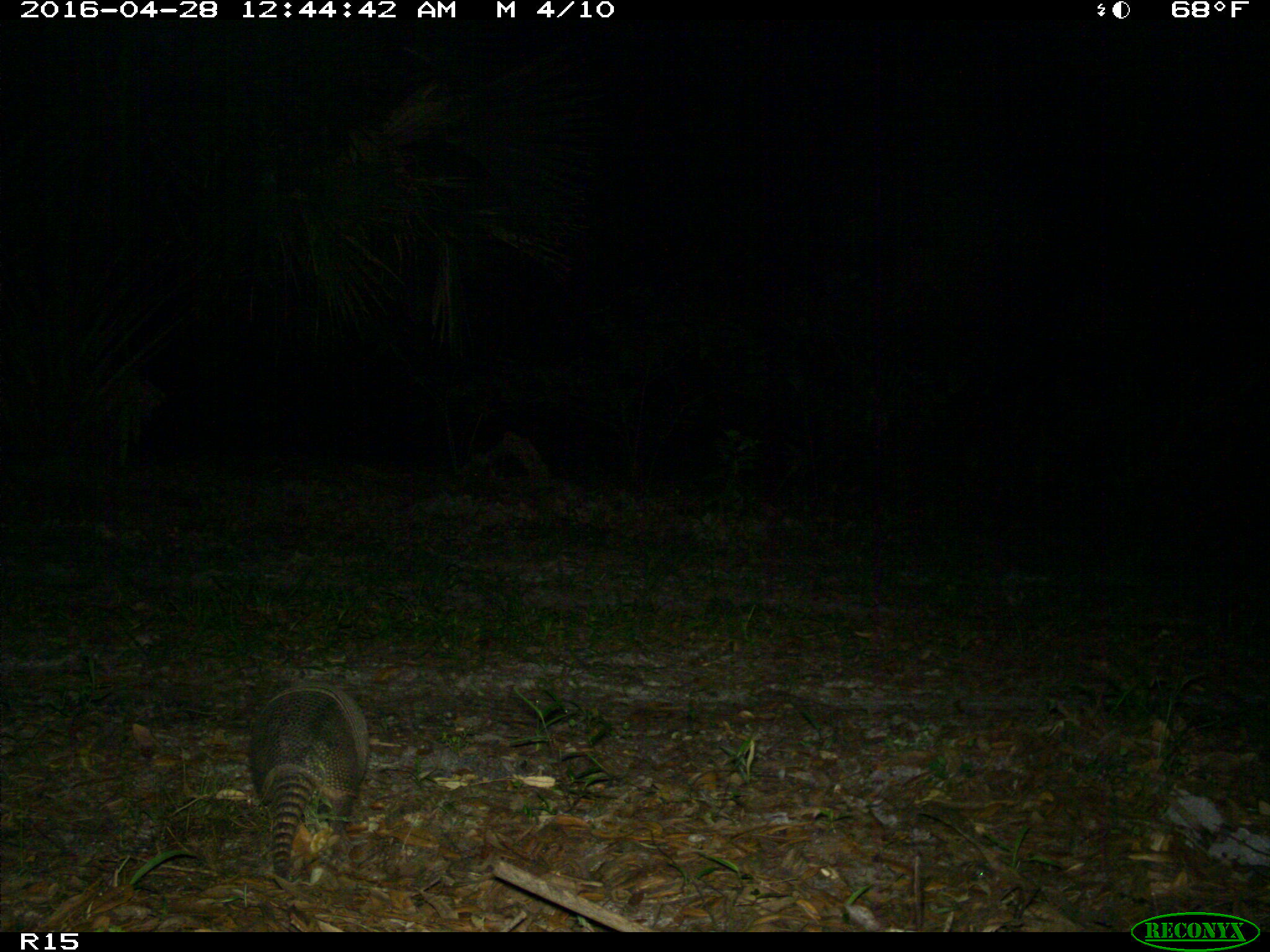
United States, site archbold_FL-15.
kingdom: Animalia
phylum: Chordata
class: Mammalia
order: Cingulata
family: Dasypodidae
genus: Dasypus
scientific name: Dasypus novemcinctus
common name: nine-banded armadillo